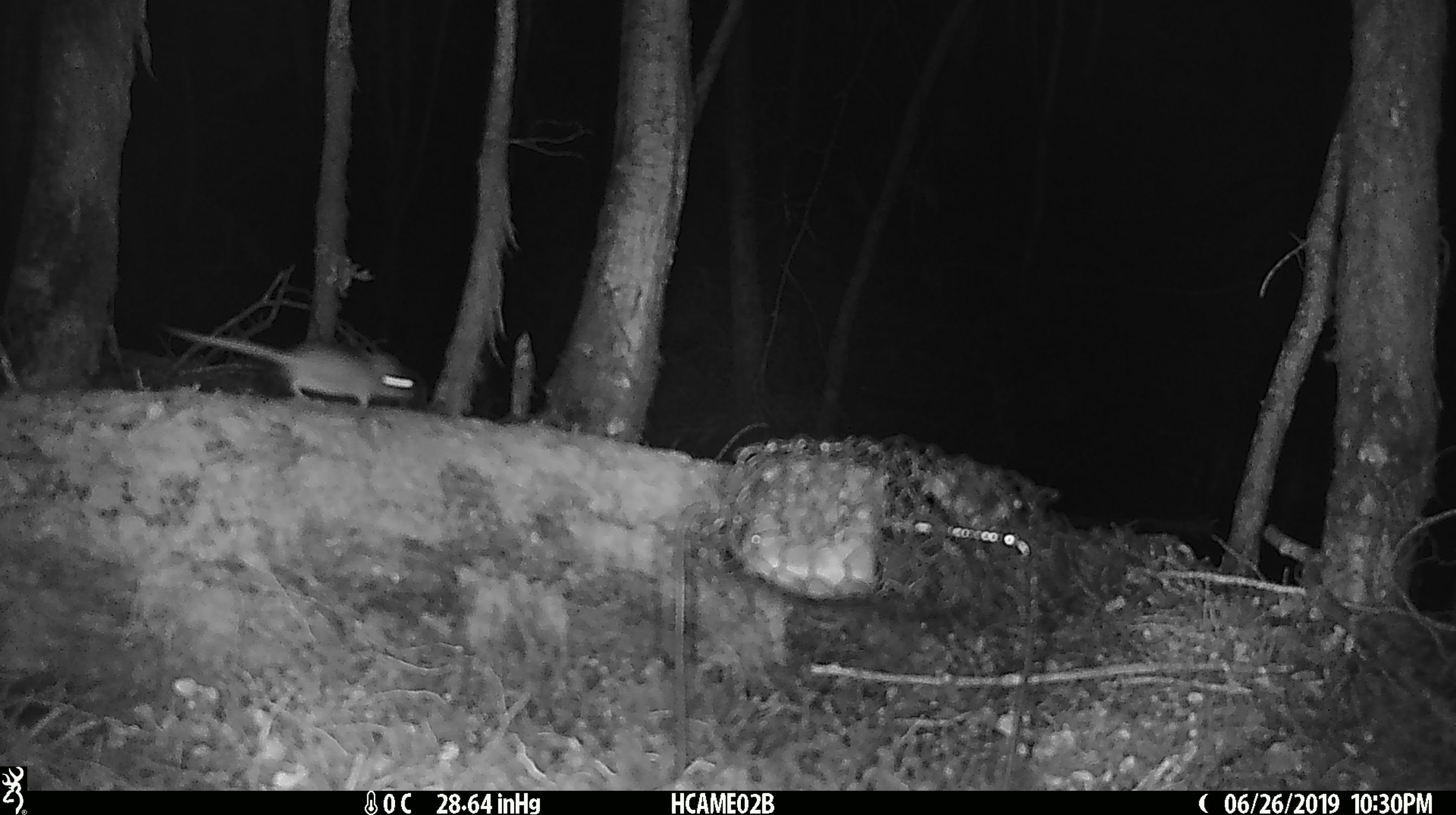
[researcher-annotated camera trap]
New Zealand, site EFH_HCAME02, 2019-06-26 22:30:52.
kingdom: Animalia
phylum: Chordata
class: Mammalia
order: Rodentia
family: Muridae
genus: Mus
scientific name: Mus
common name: mouse